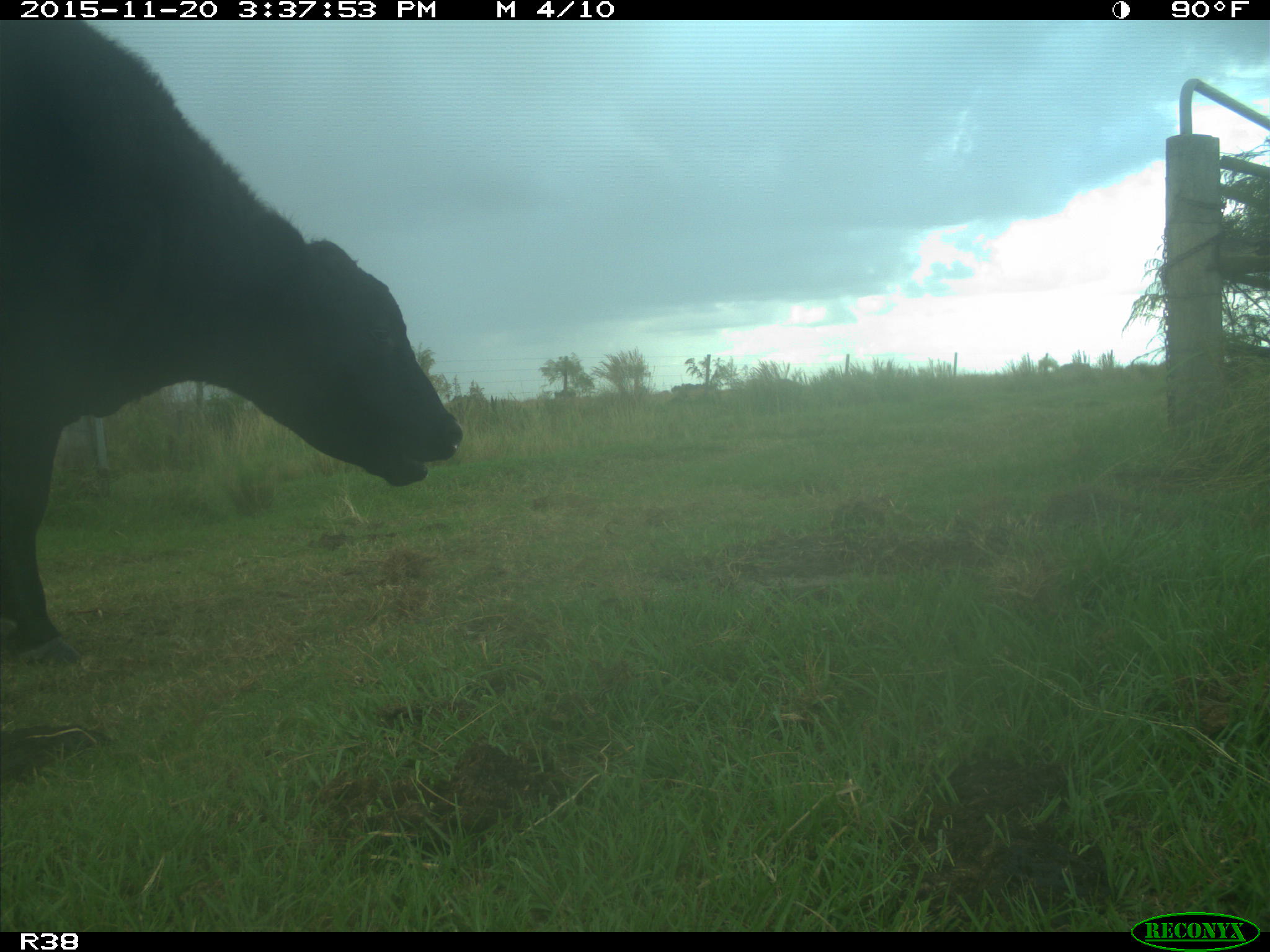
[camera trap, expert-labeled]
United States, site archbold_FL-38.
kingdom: Animalia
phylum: Chordata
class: Mammalia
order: Artiodactyla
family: Bovidae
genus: Bos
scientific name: Bos taurus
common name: domestic cow